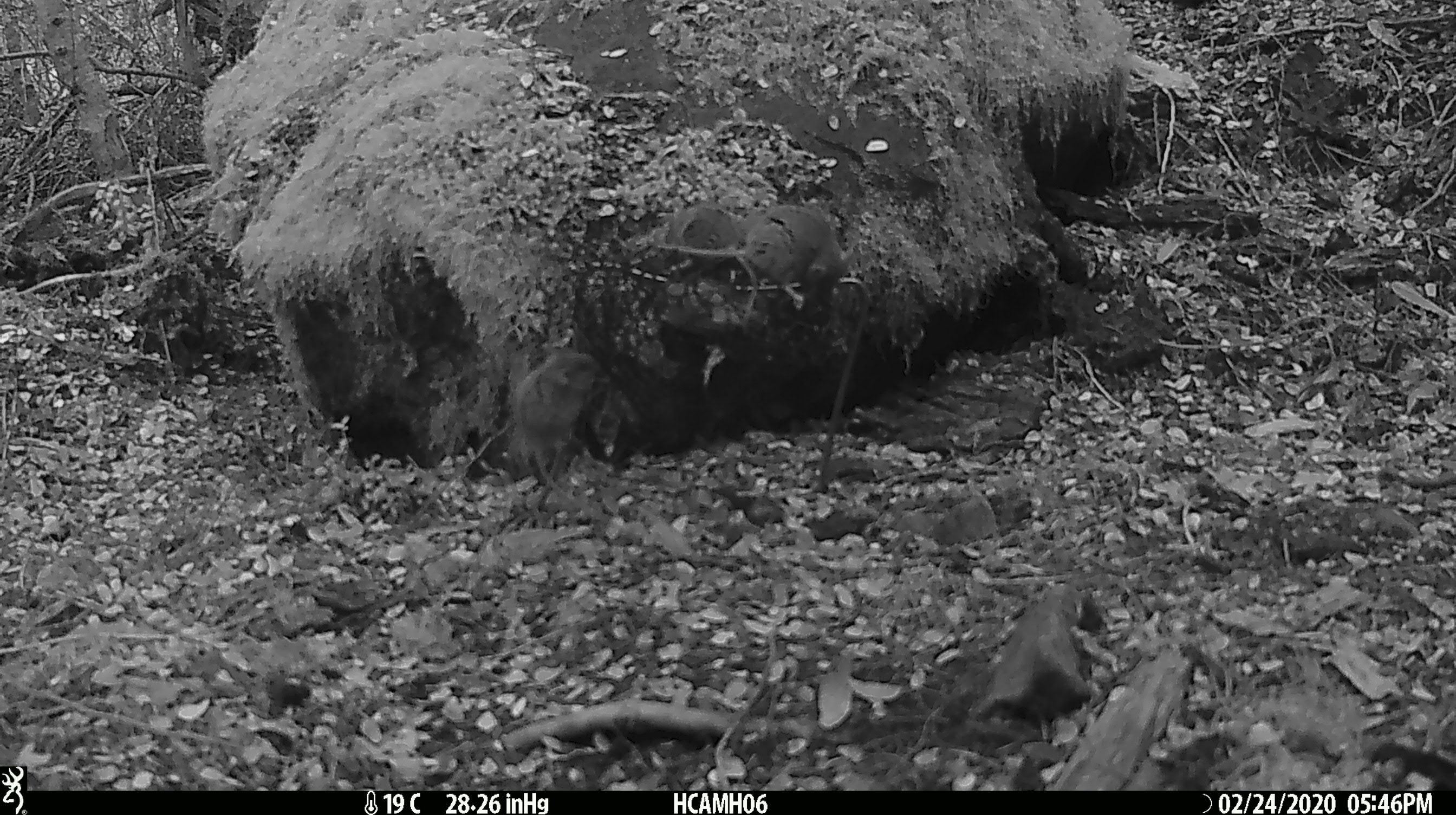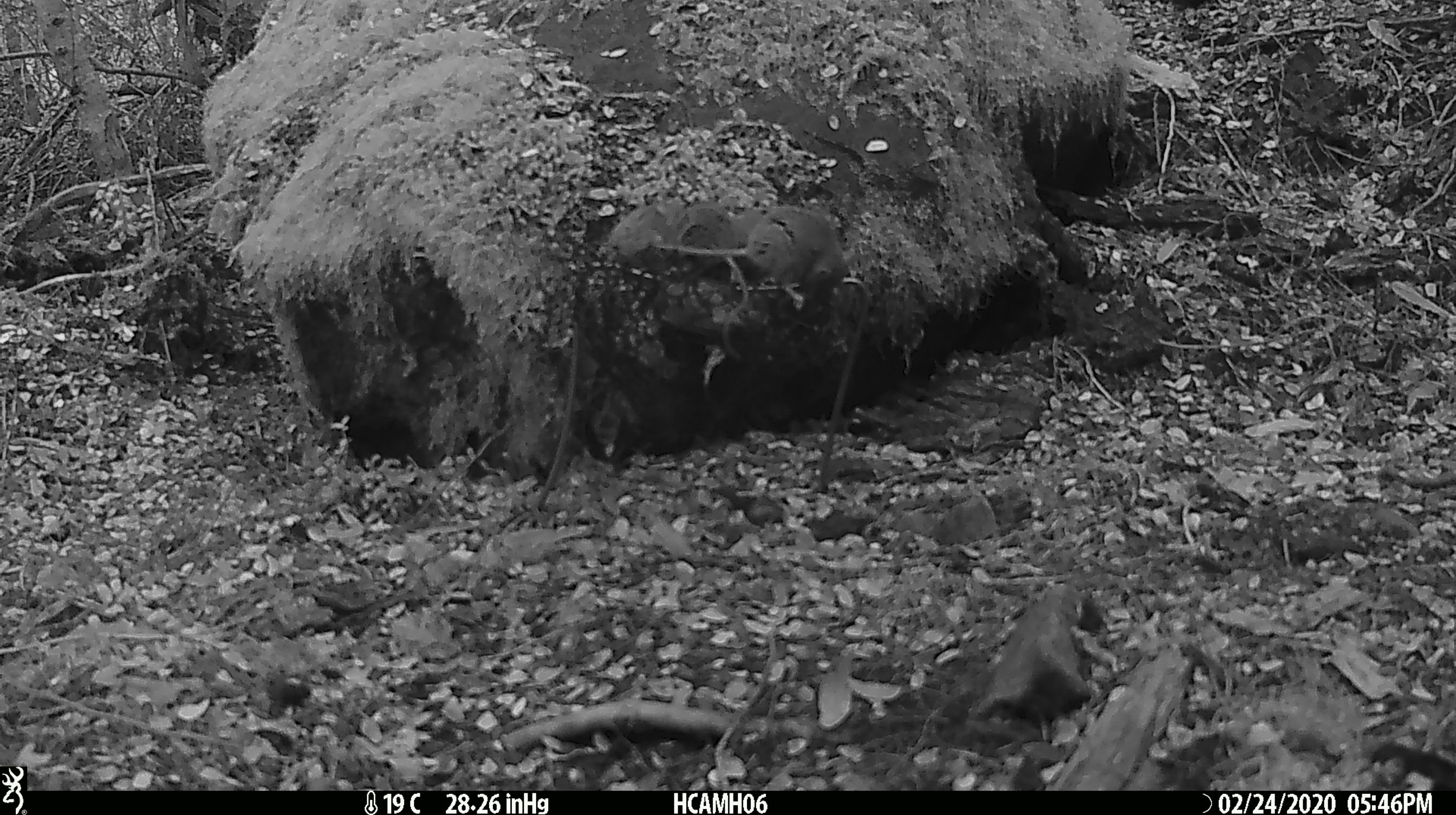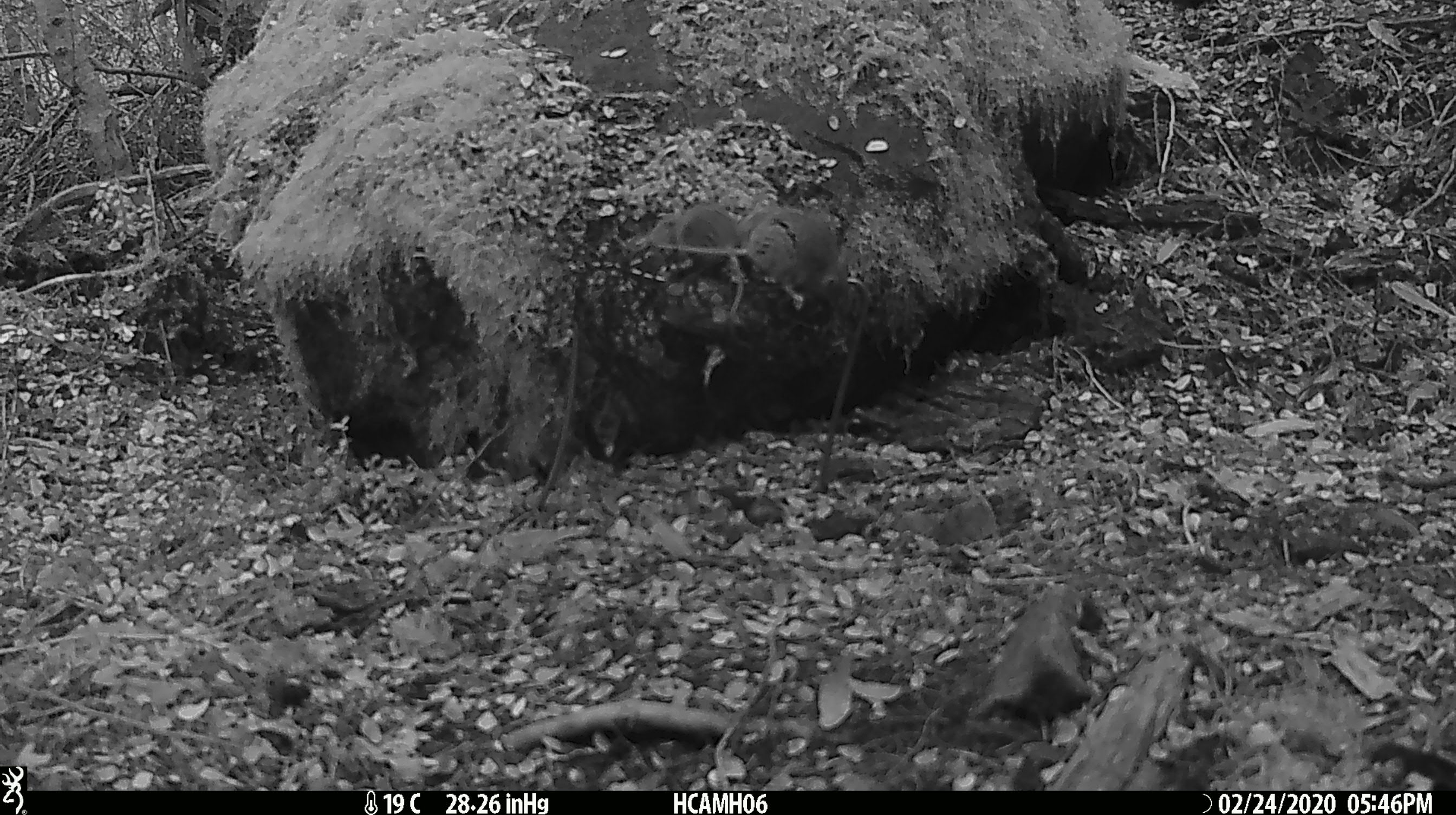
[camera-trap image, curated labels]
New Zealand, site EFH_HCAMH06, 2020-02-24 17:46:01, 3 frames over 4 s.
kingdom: Animalia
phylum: Chordata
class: Mammalia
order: Rodentia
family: Muridae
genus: Mus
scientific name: Mus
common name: mouse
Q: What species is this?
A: Mouse (Mus).